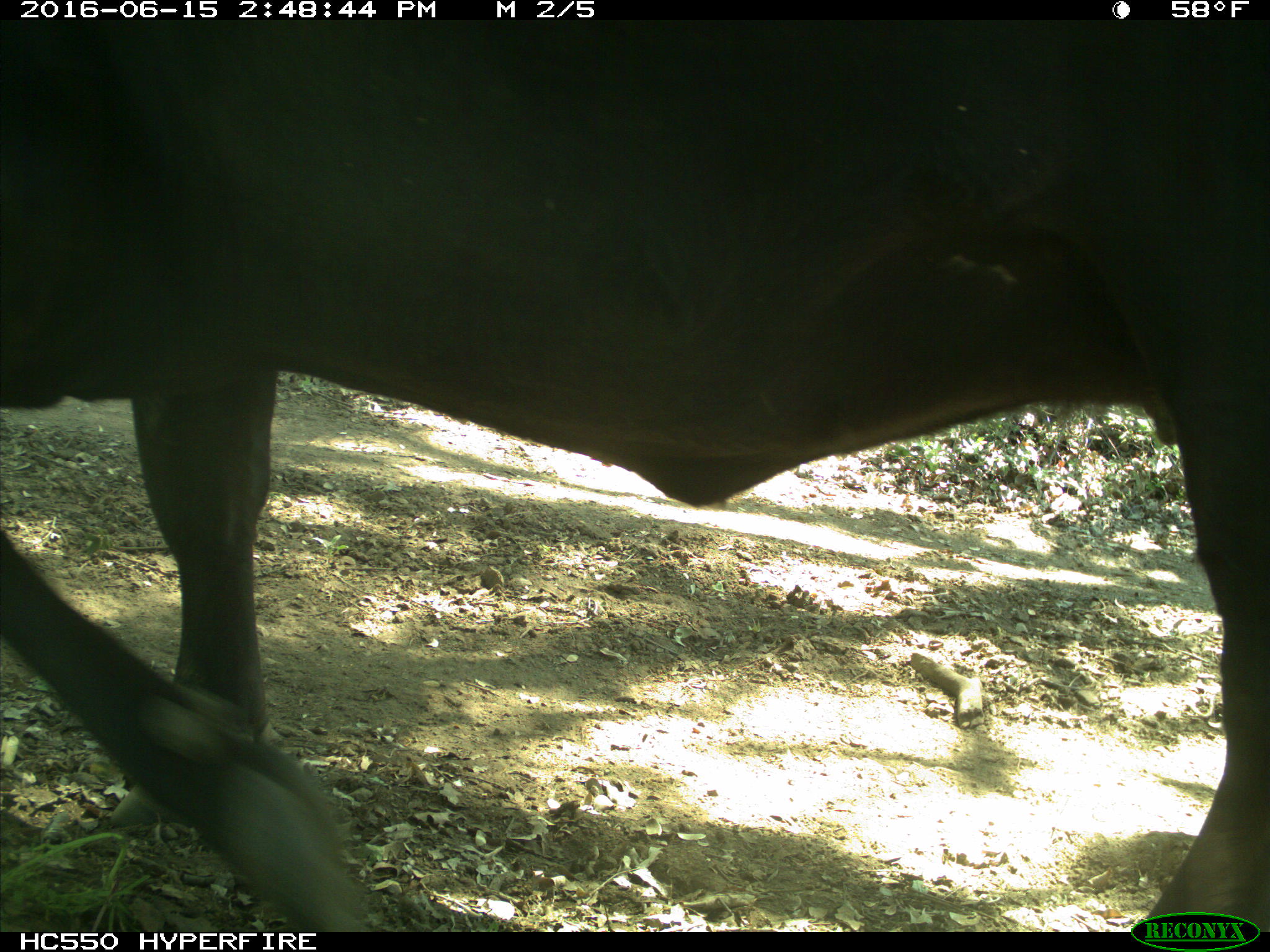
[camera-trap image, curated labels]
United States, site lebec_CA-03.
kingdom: Animalia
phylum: Chordata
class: Mammalia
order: Artiodactyla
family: Bovidae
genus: Bos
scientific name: Bos taurus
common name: domestic cow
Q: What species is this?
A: Bos taurus (domestic cow).